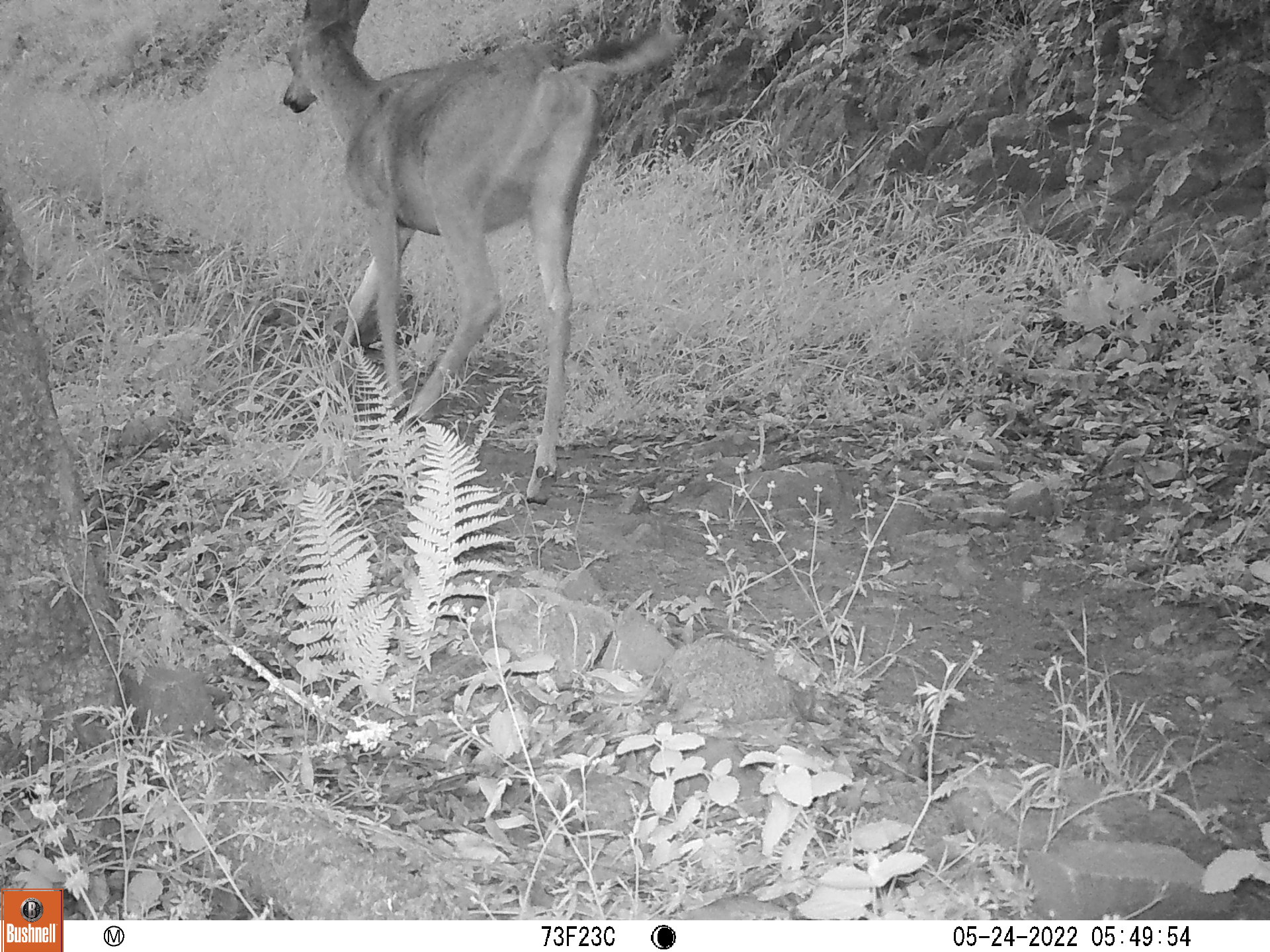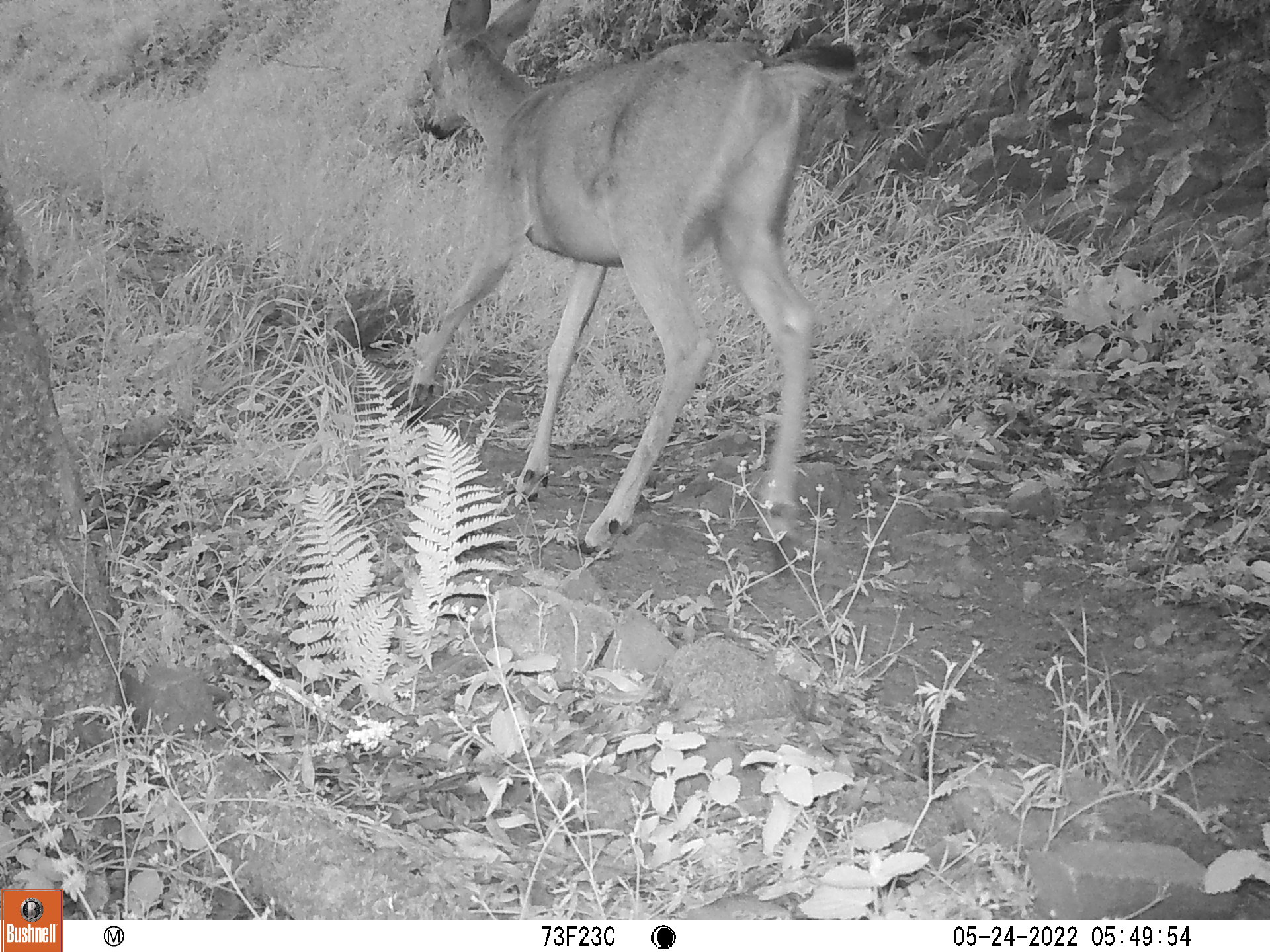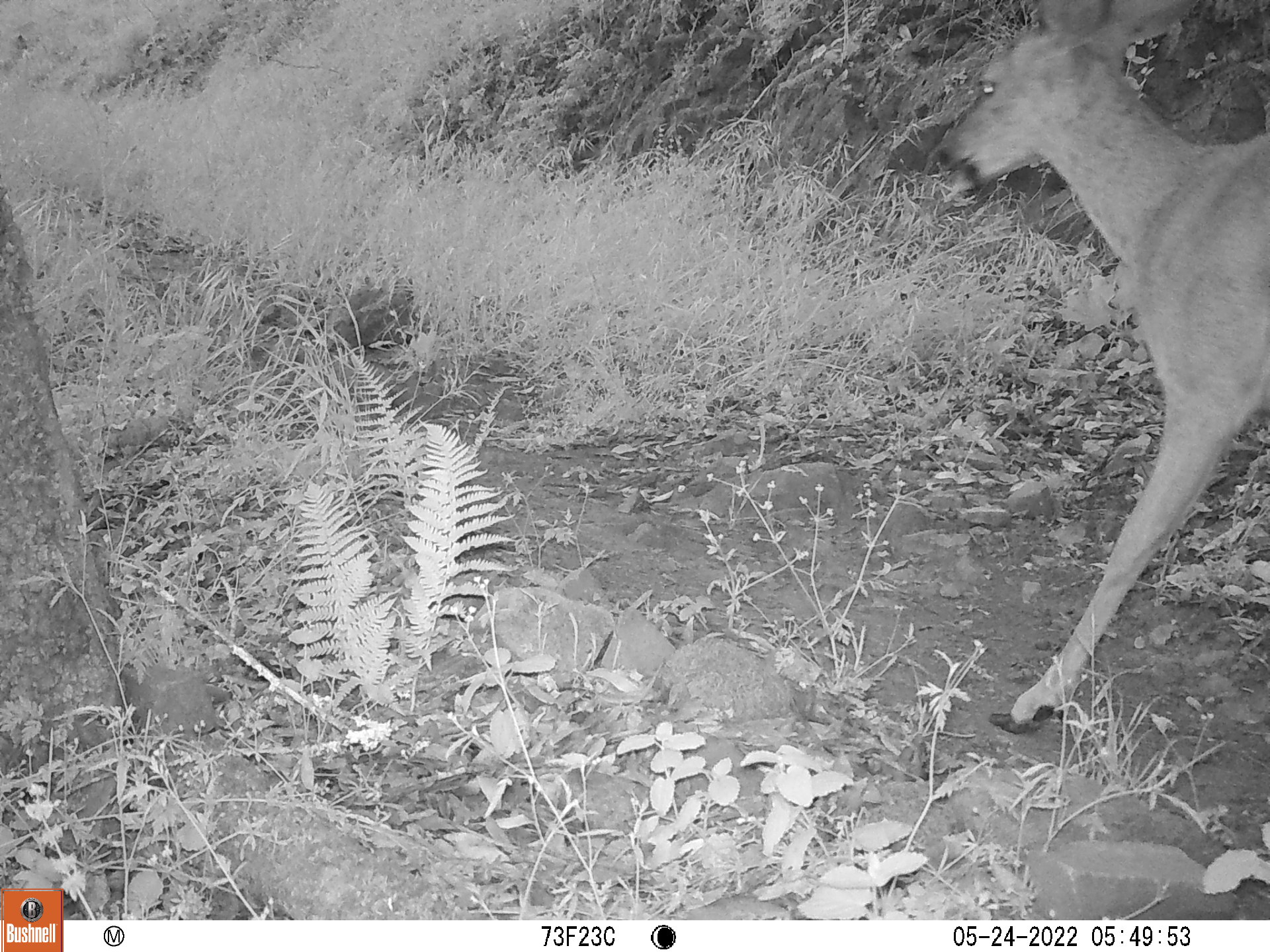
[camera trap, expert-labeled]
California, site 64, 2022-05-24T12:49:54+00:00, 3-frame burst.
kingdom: Animalia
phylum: Chordata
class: Mammalia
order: Artiodactyla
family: Cervidae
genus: Odocoileus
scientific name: Odocoileus hemionus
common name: mule deer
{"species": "mule deer (Odocoileus hemionus)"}